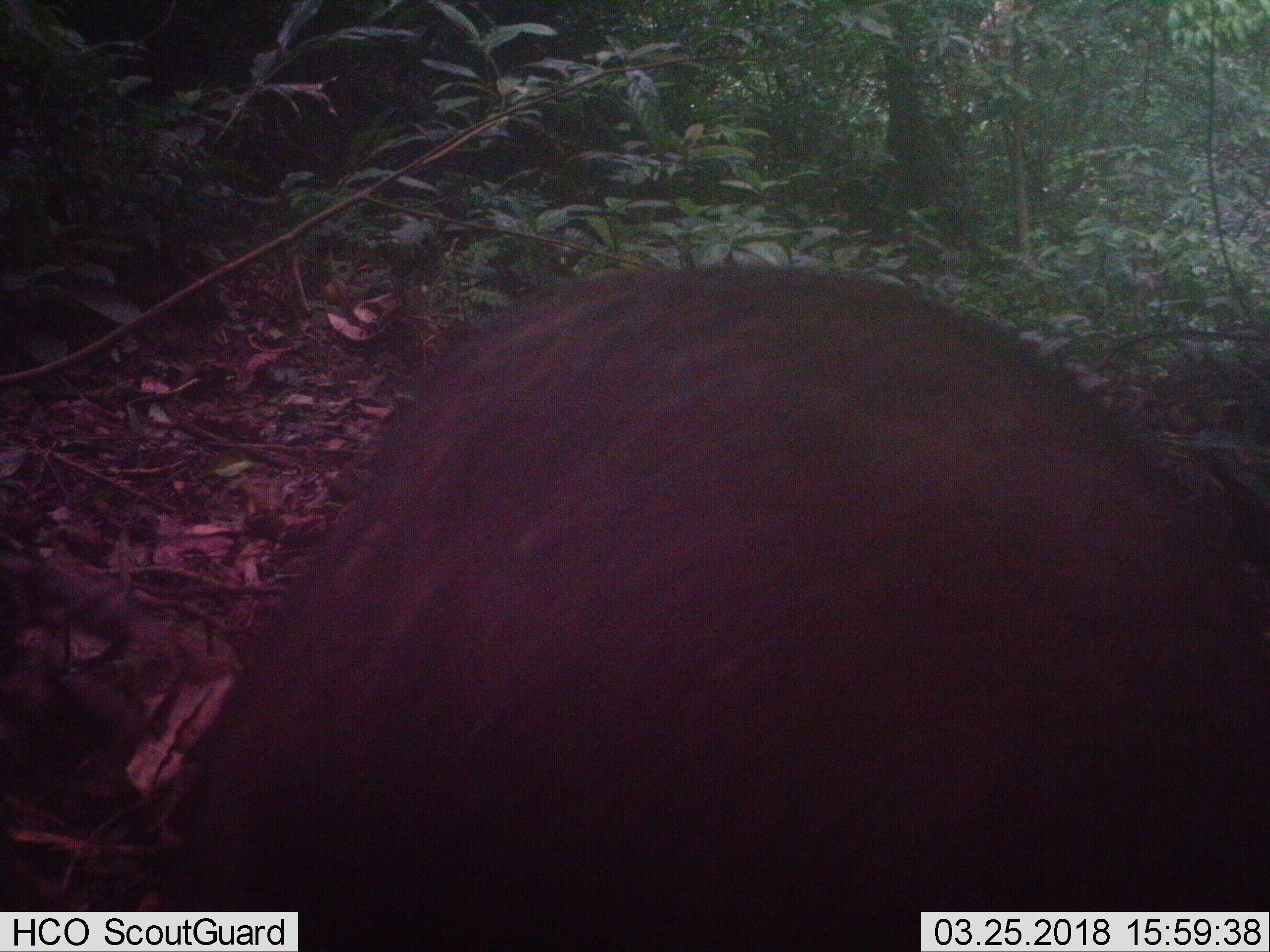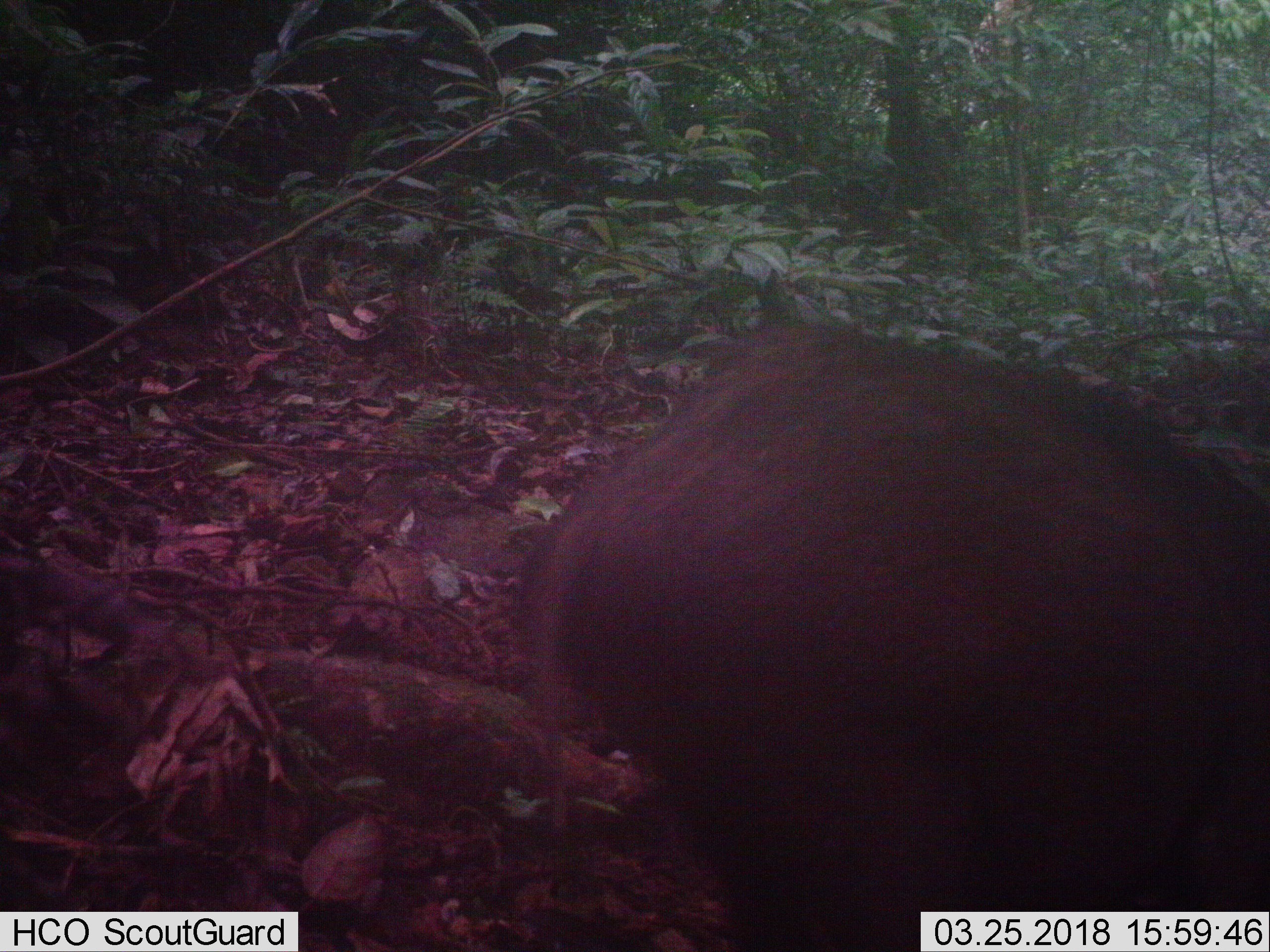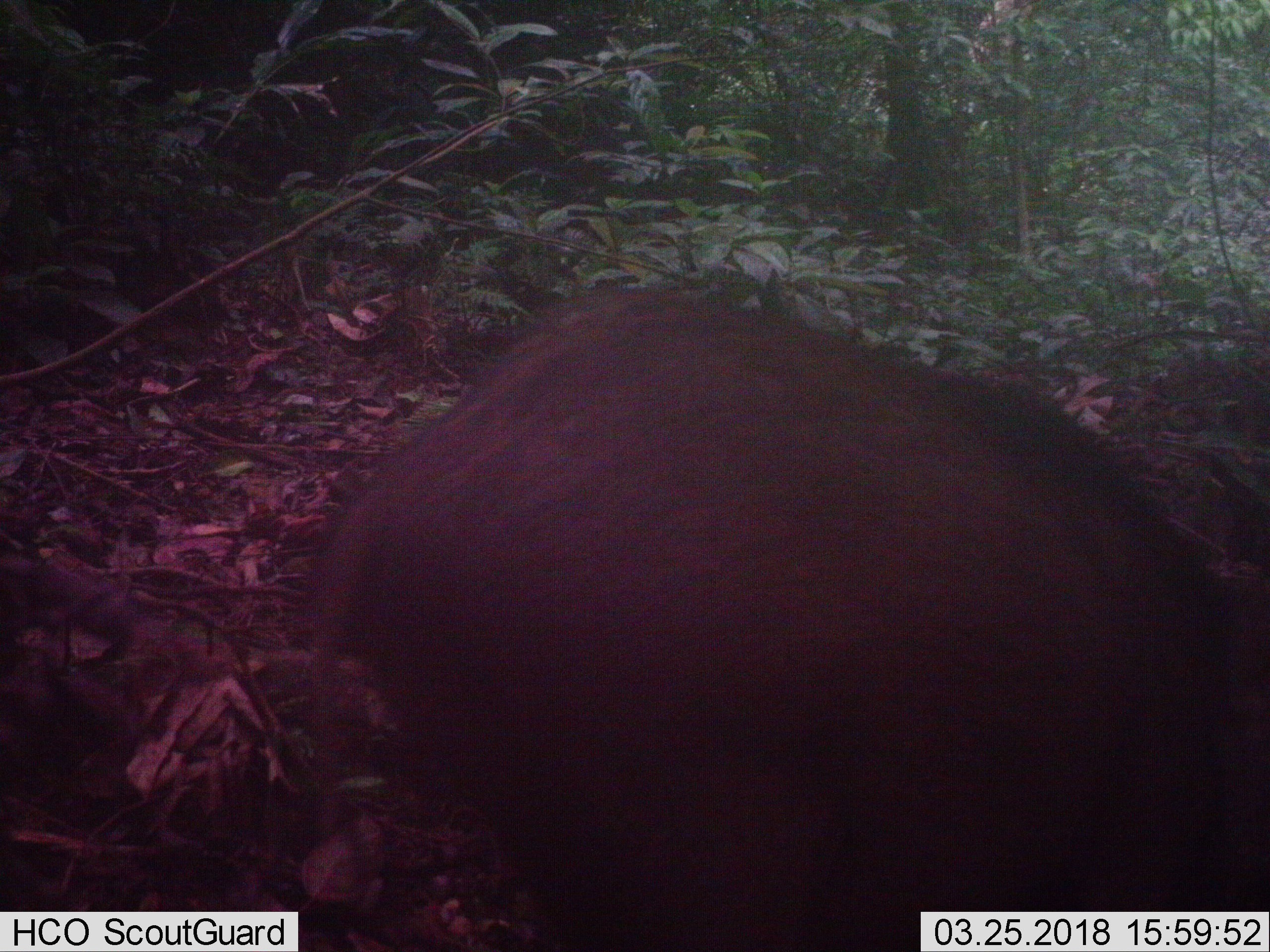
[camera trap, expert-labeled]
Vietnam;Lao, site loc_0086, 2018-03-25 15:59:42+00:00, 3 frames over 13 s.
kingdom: Animalia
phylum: Chordata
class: Mammalia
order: Artiodactyla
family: Suidae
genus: Sus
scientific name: Sus scrofa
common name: eurasian wild pig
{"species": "eurasian wild pig (Sus scrofa)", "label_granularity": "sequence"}